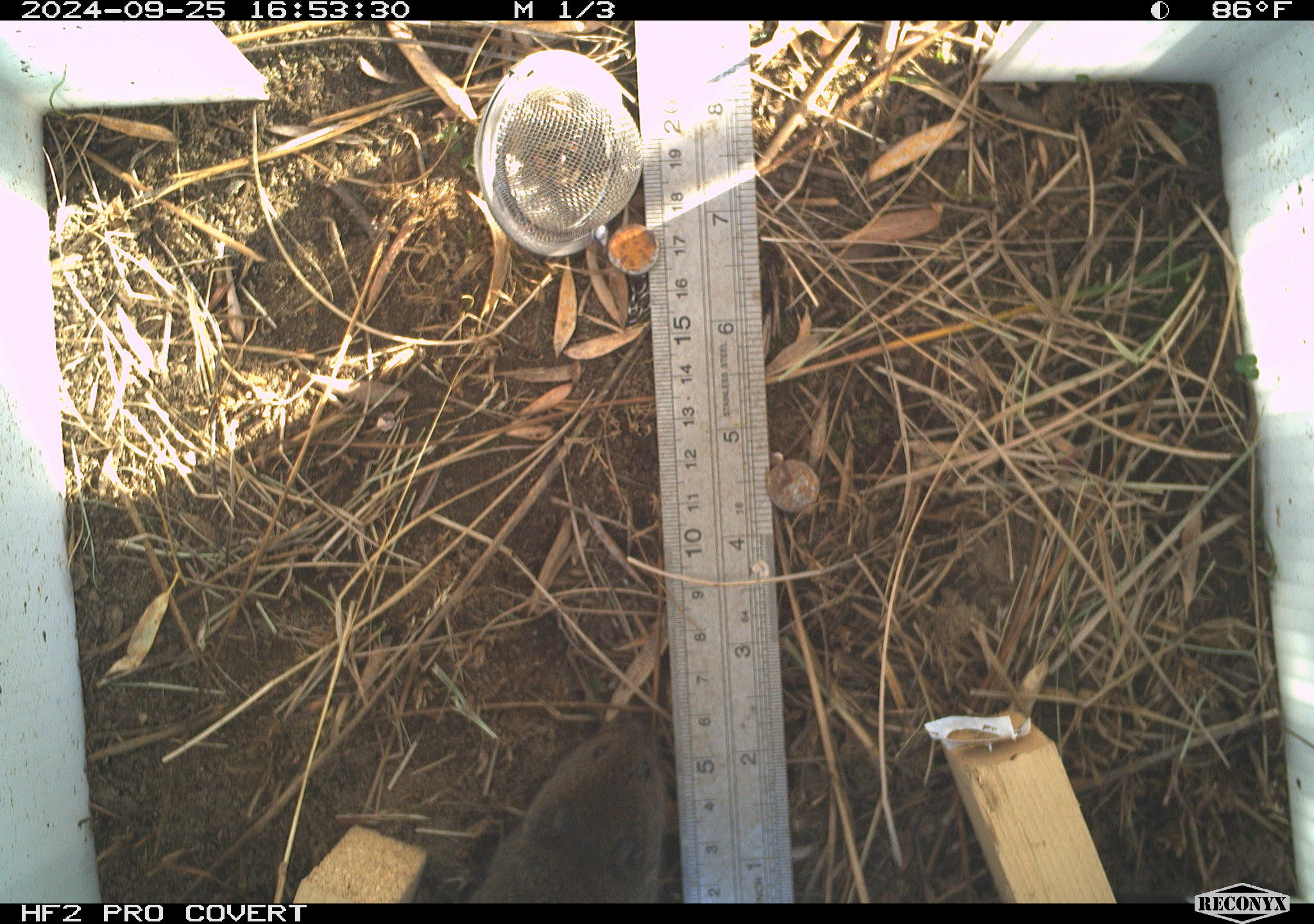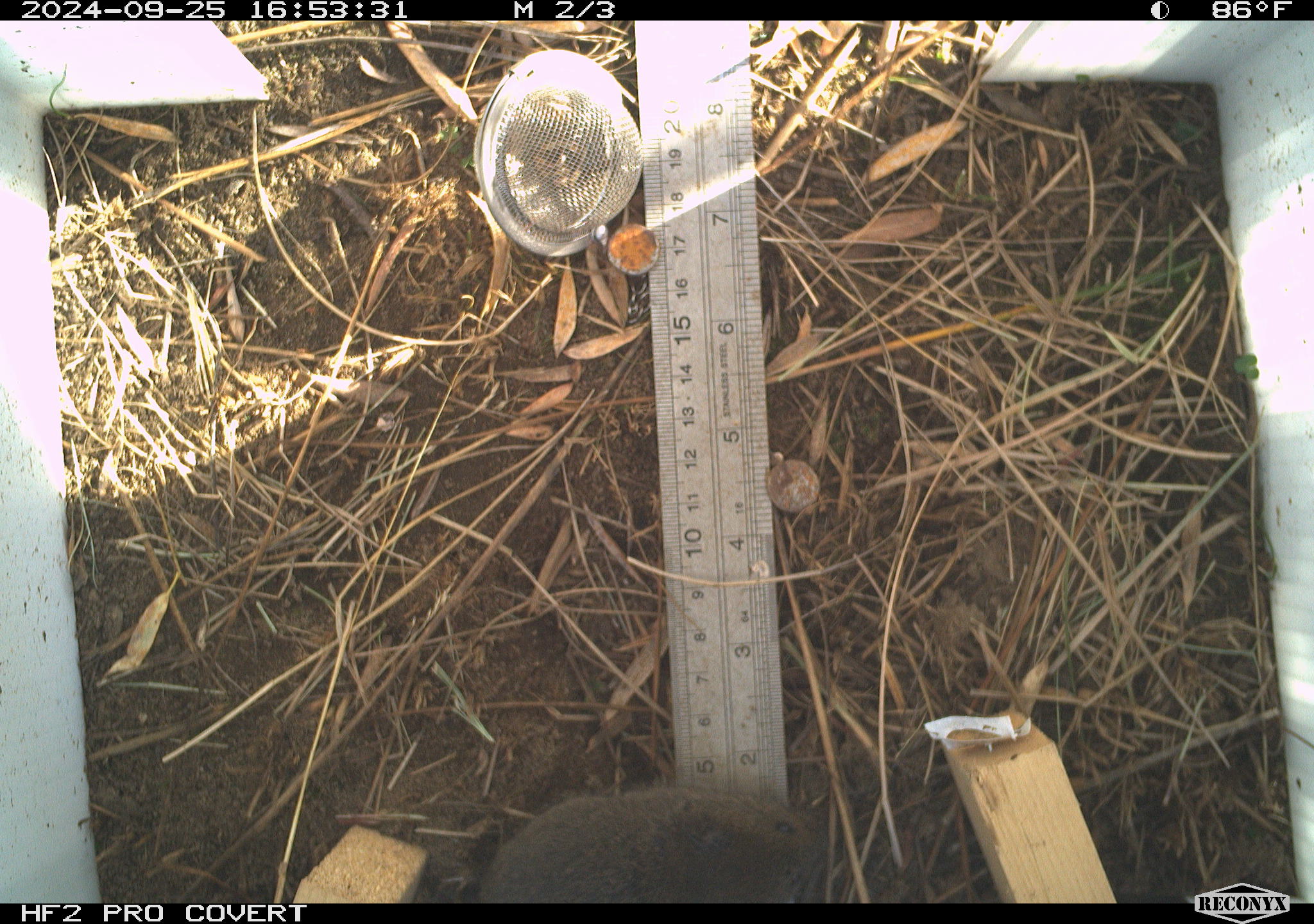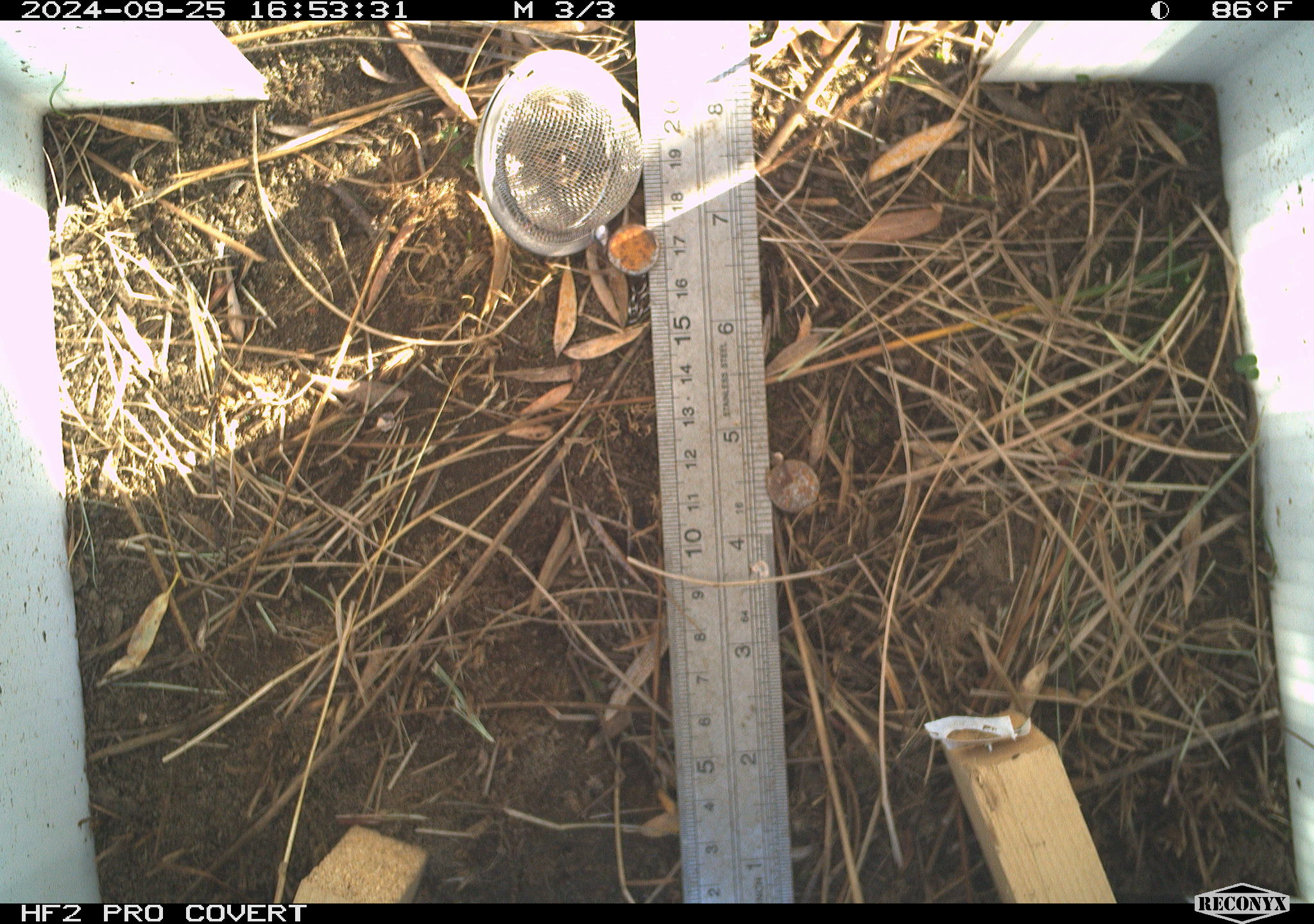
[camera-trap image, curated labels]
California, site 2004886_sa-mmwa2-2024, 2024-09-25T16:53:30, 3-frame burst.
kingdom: Animalia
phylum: Chordata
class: Mammalia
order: Rodentia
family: Cricetidae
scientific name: Arvicolinae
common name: voles, lemmings, and muskrats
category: arvicolinae subfamily